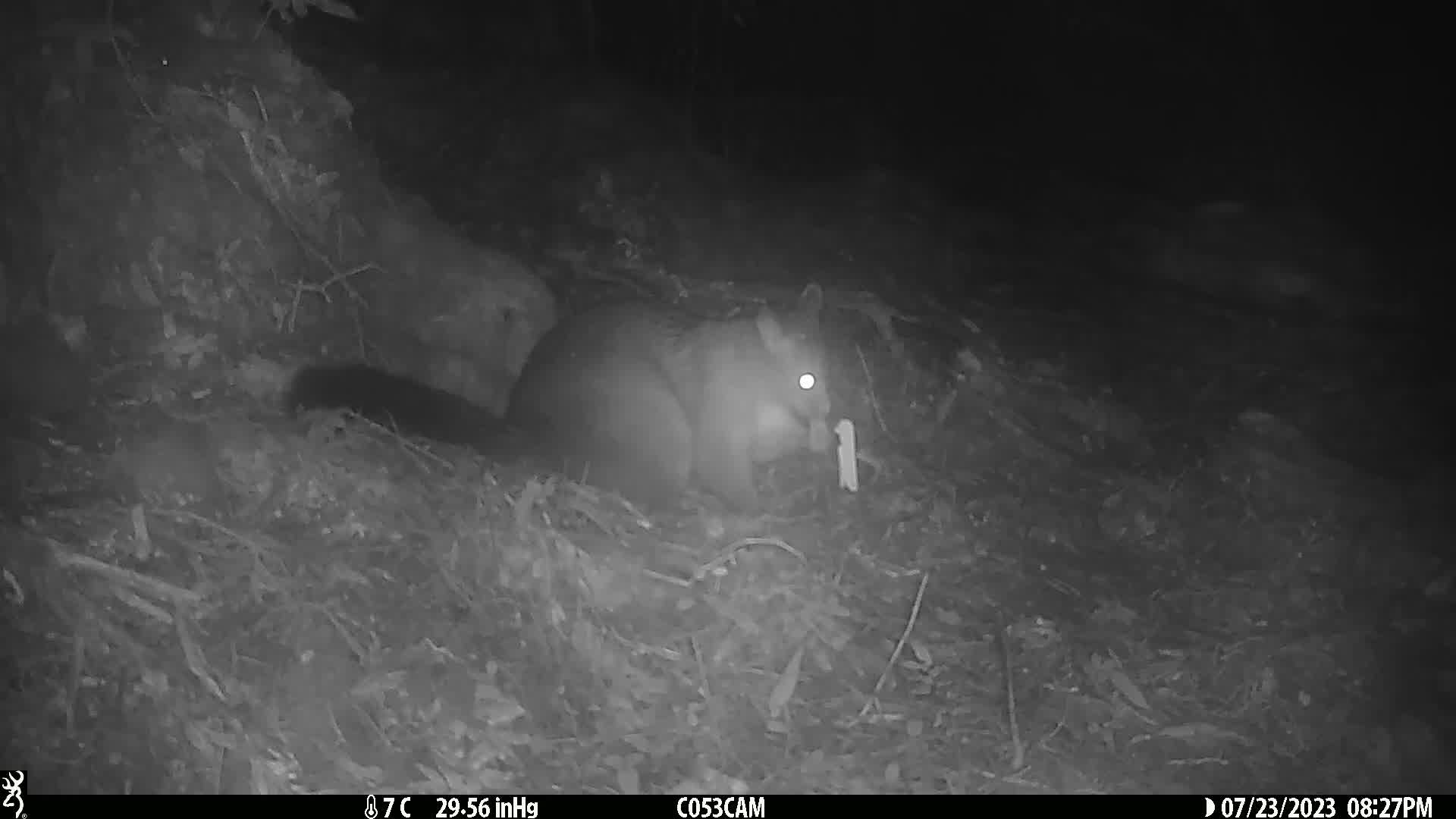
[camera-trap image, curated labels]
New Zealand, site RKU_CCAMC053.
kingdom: Animalia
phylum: Chordata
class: Mammalia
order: Diprotodontia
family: Phalangeridae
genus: Trichosurus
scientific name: Trichosurus vulpecula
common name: common brushtail possum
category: possum